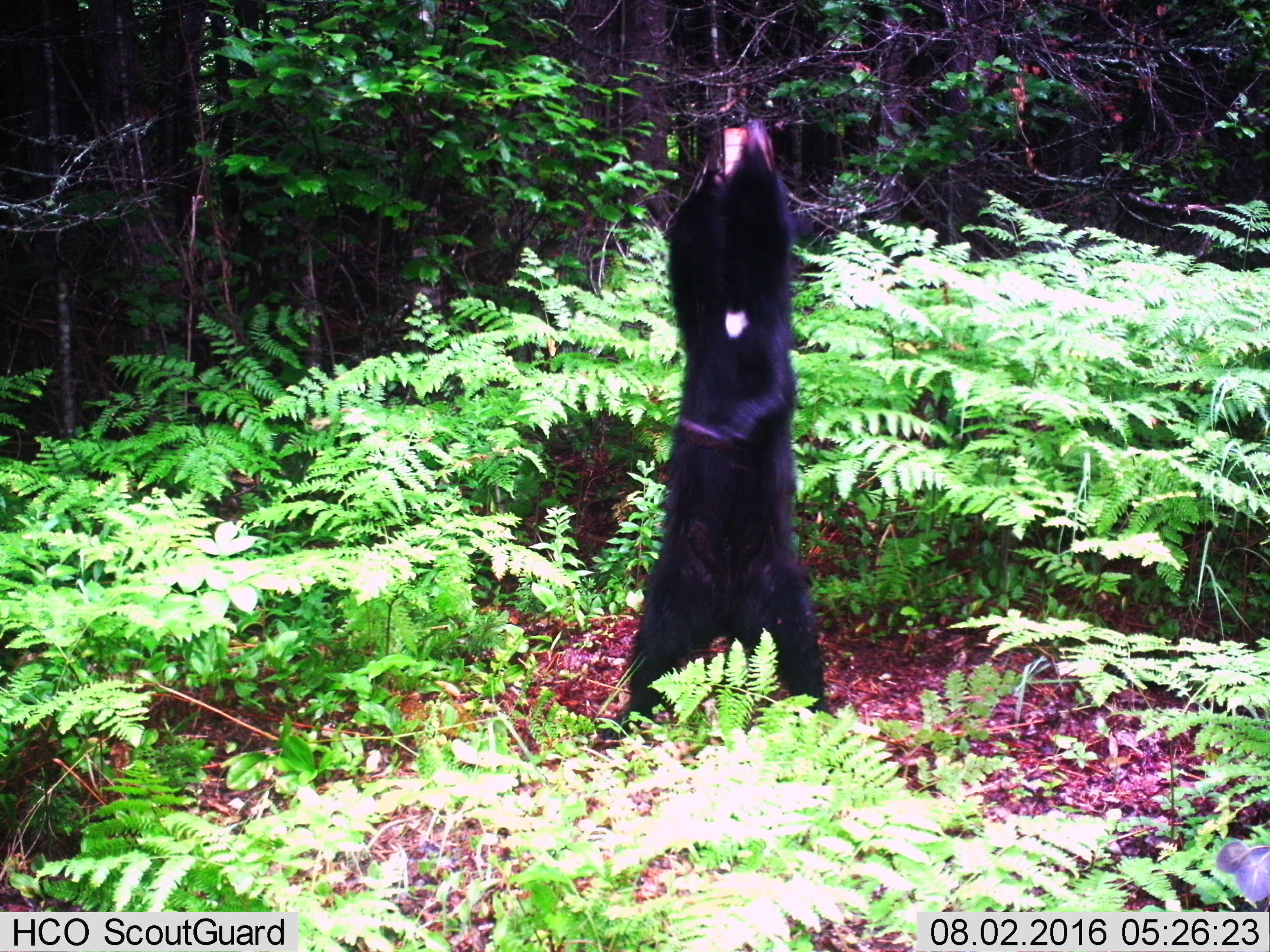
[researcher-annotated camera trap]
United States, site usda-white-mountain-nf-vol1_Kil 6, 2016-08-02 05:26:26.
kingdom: Animalia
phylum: Chordata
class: Mammalia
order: Carnivora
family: Ursidae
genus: Ursus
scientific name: Ursus americanus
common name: black bear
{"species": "black bear (Ursus americanus)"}